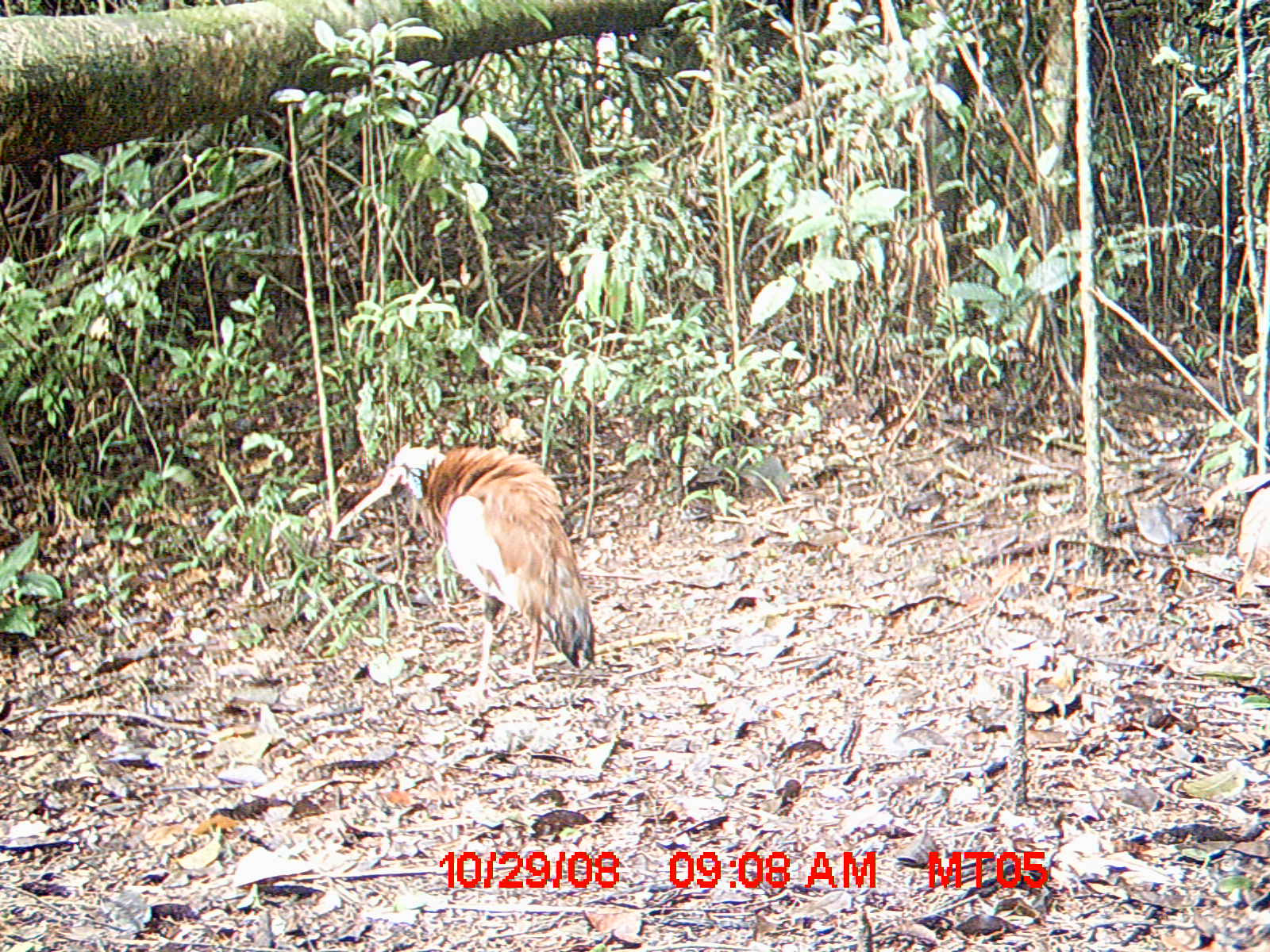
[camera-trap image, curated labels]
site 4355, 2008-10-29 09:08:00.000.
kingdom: Animalia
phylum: Chordata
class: Aves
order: Cuculiformes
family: Cuculidae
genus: Coua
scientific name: Coua serriana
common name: red-breasted coua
Coua serriana (red-breasted coua), count 2.